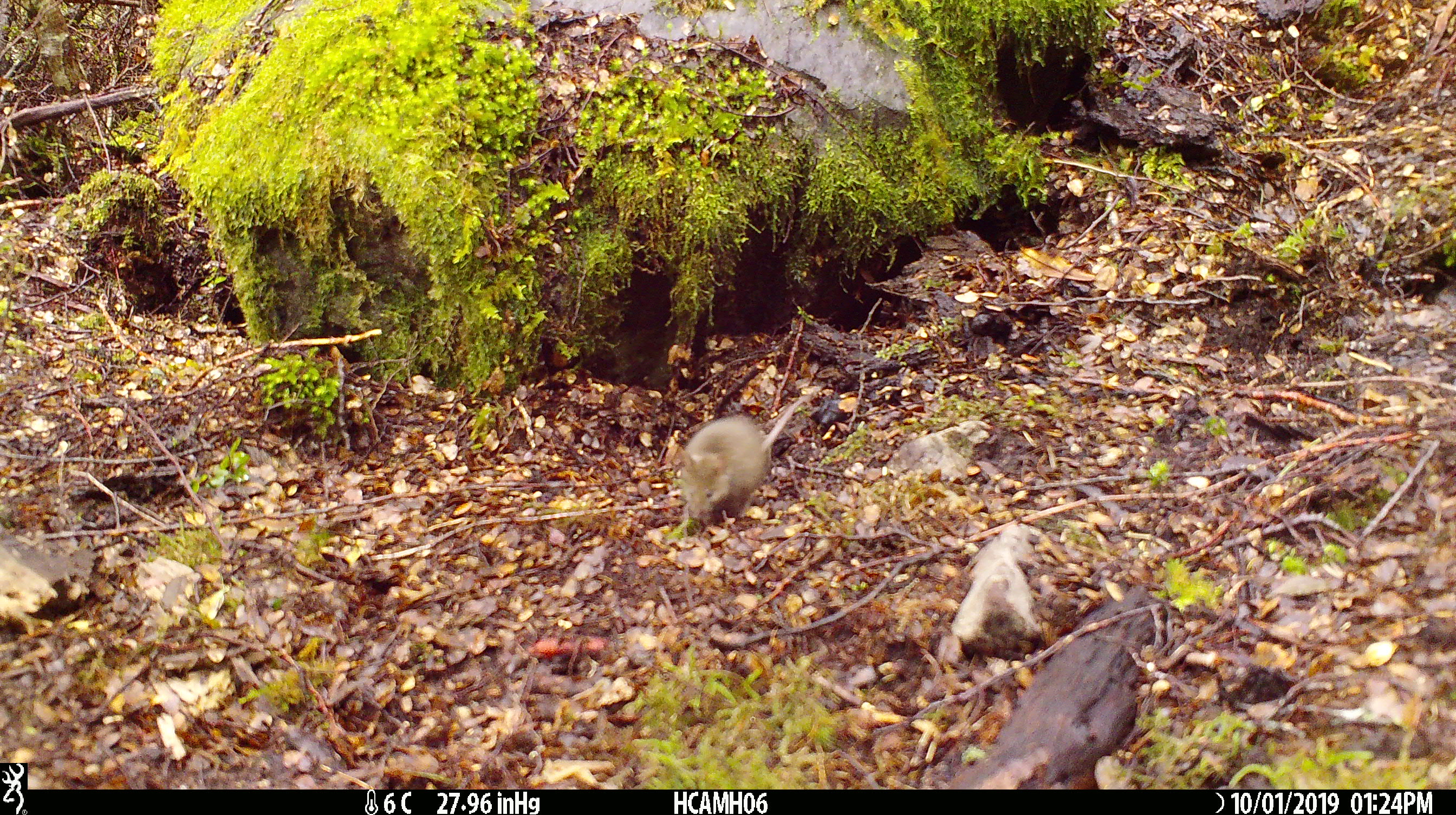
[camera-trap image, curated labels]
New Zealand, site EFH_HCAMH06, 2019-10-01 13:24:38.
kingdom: Animalia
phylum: Chordata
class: Mammalia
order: Rodentia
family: Muridae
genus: Mus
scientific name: Mus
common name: mouse